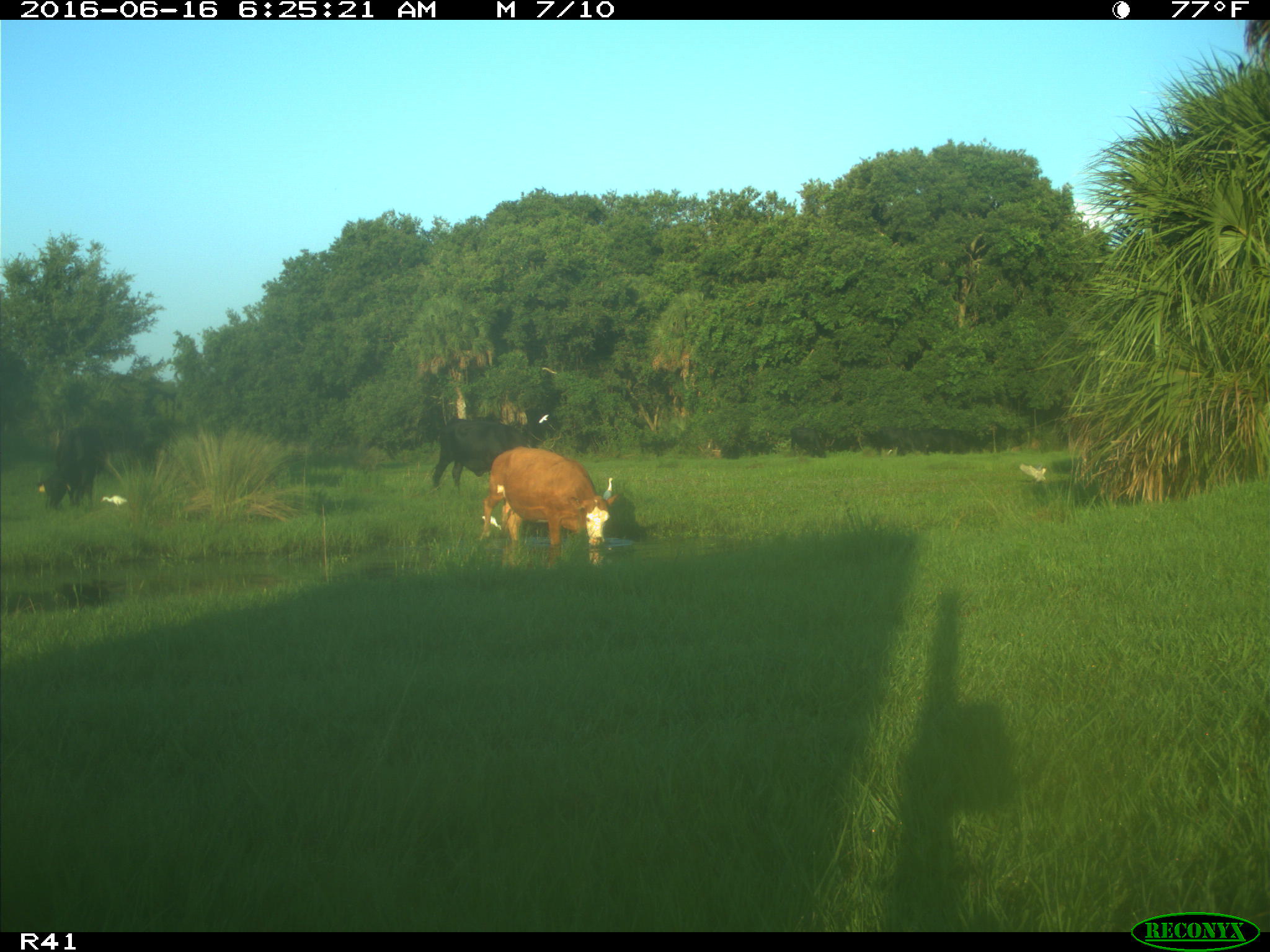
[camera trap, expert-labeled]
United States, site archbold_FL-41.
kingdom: Animalia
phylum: Chordata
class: Mammalia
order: Artiodactyla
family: Bovidae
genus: Bos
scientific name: Bos taurus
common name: domestic cow